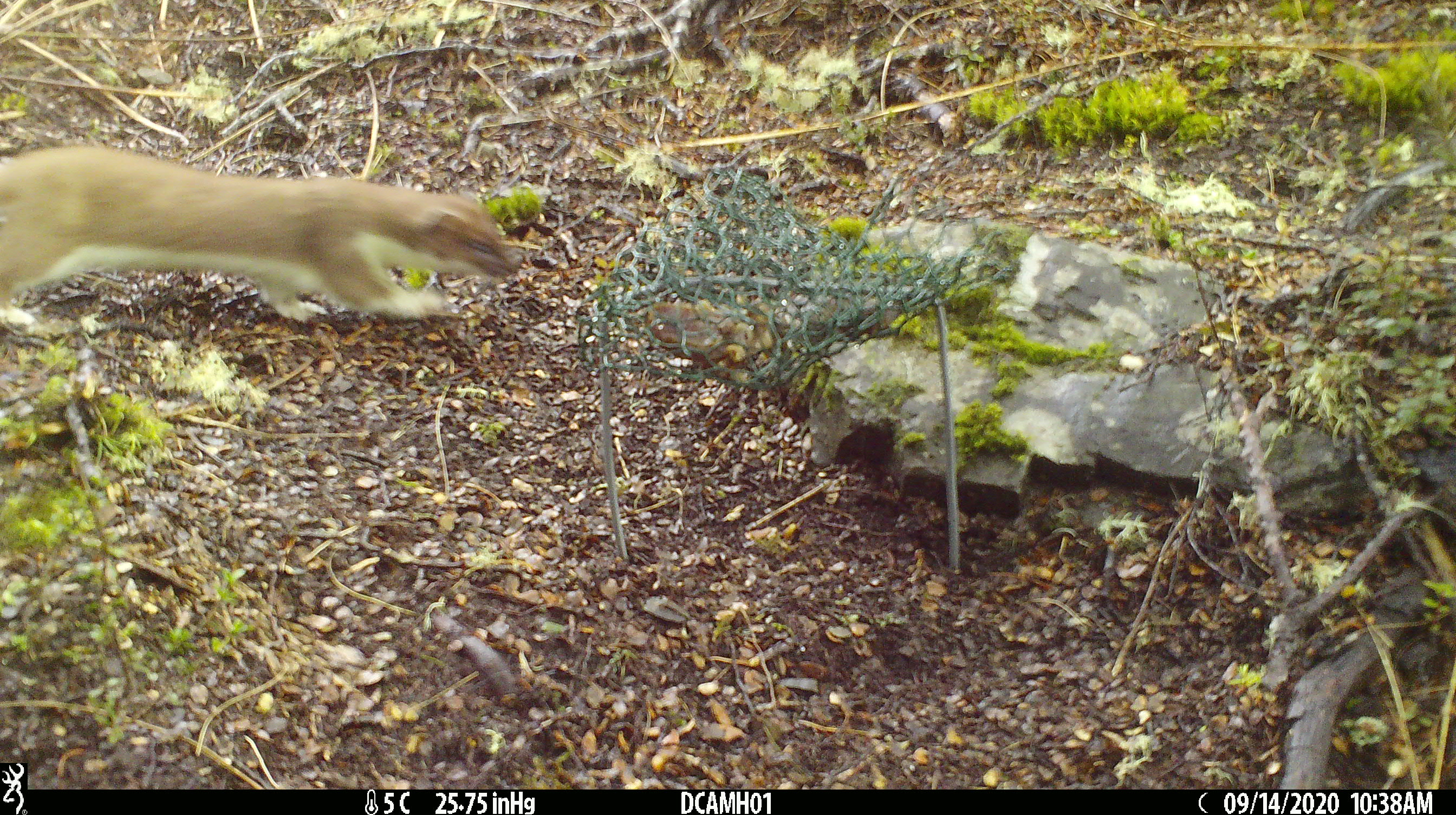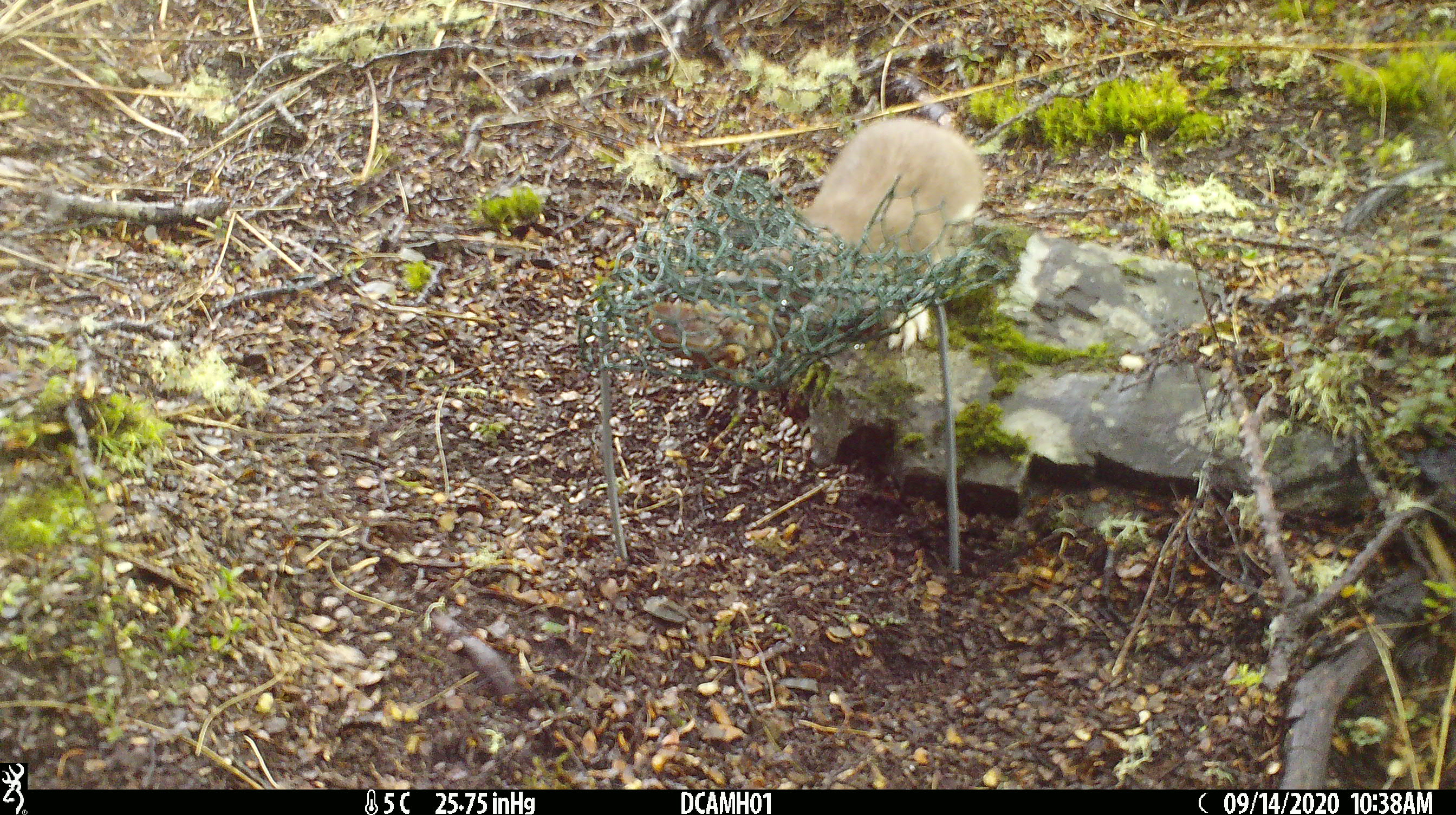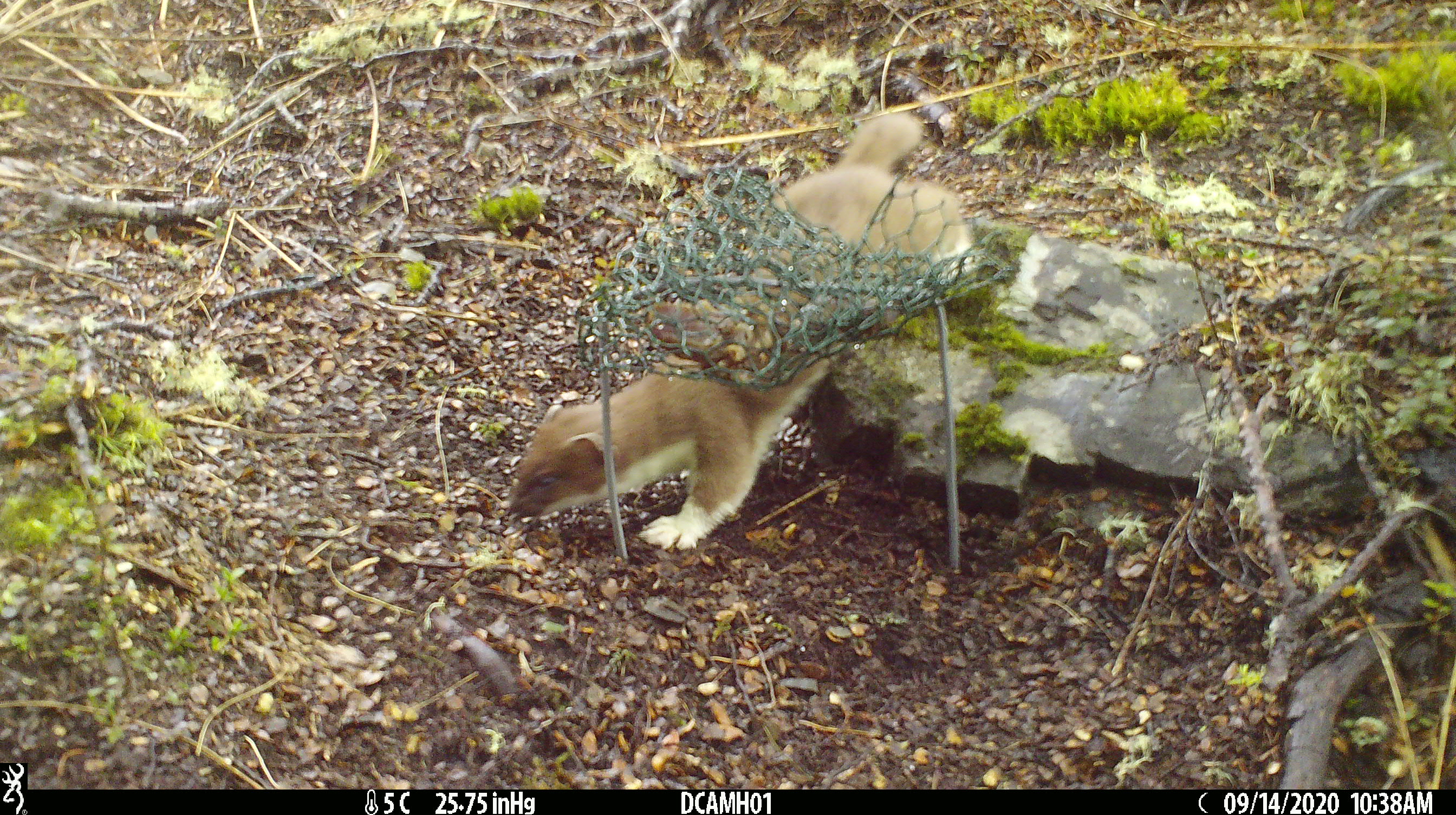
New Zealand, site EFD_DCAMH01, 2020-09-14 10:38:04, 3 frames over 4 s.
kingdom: Animalia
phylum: Chordata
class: Mammalia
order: Carnivora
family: Mustelidae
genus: Mustela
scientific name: Mustela erminea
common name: stoat